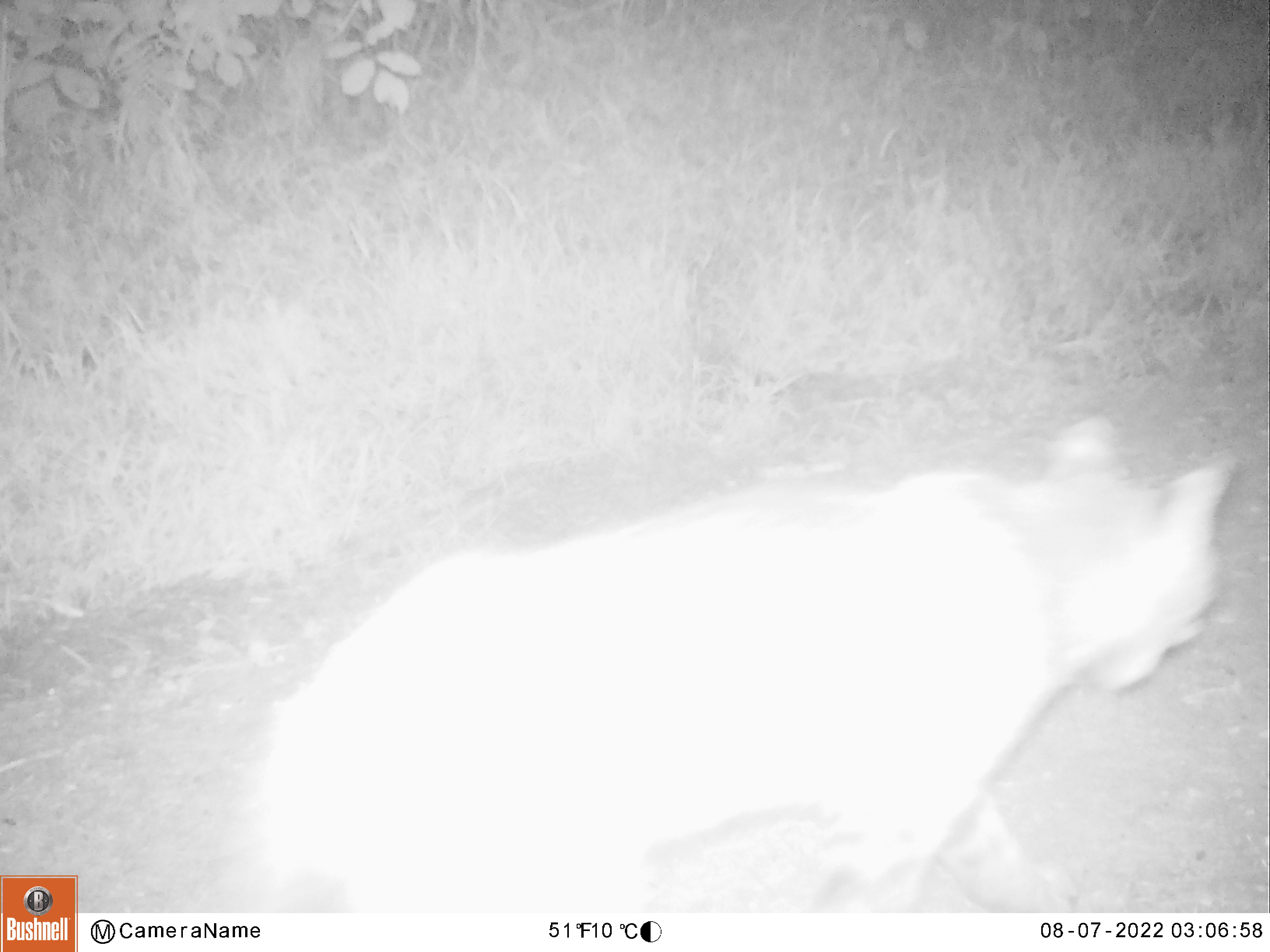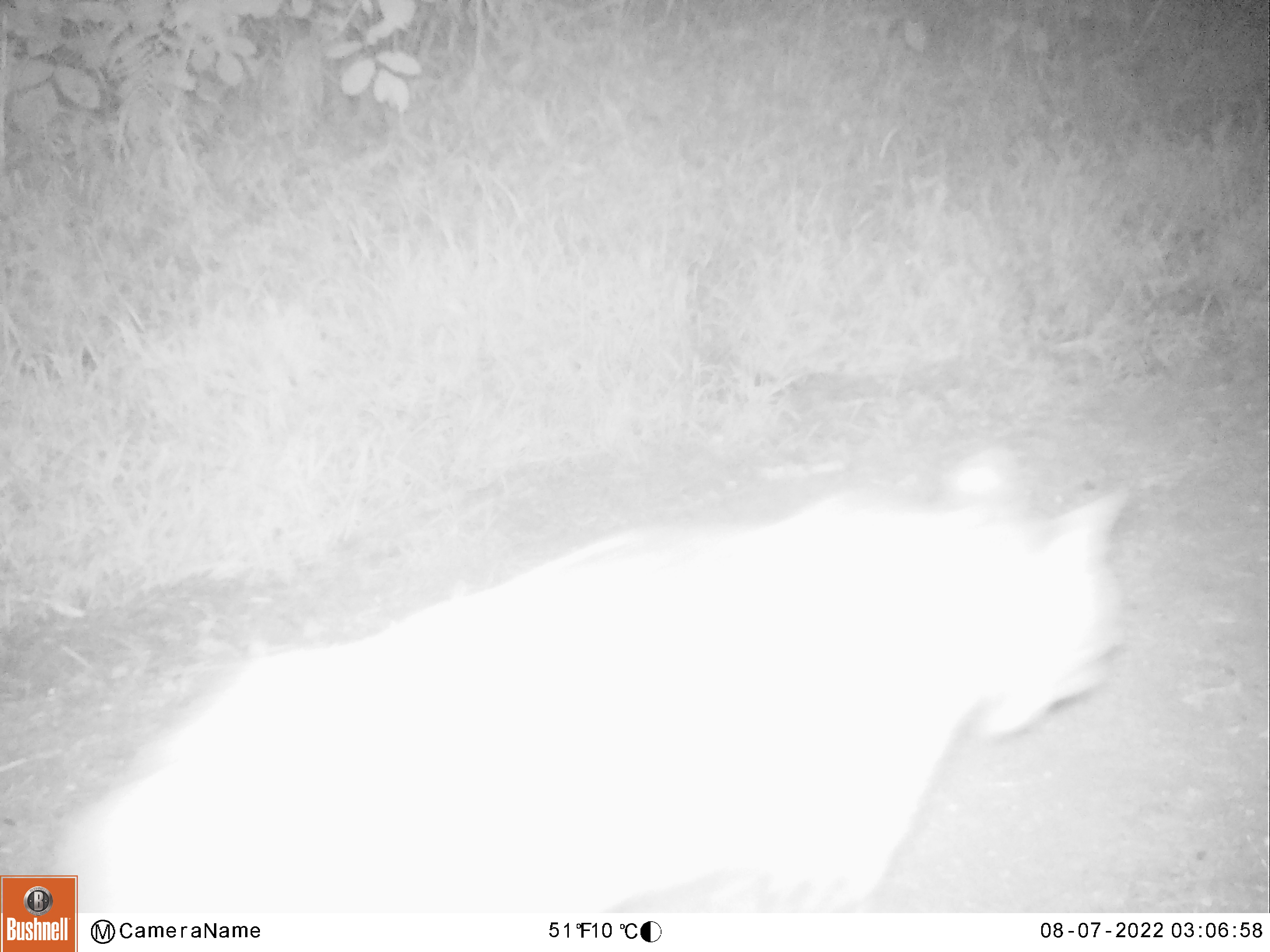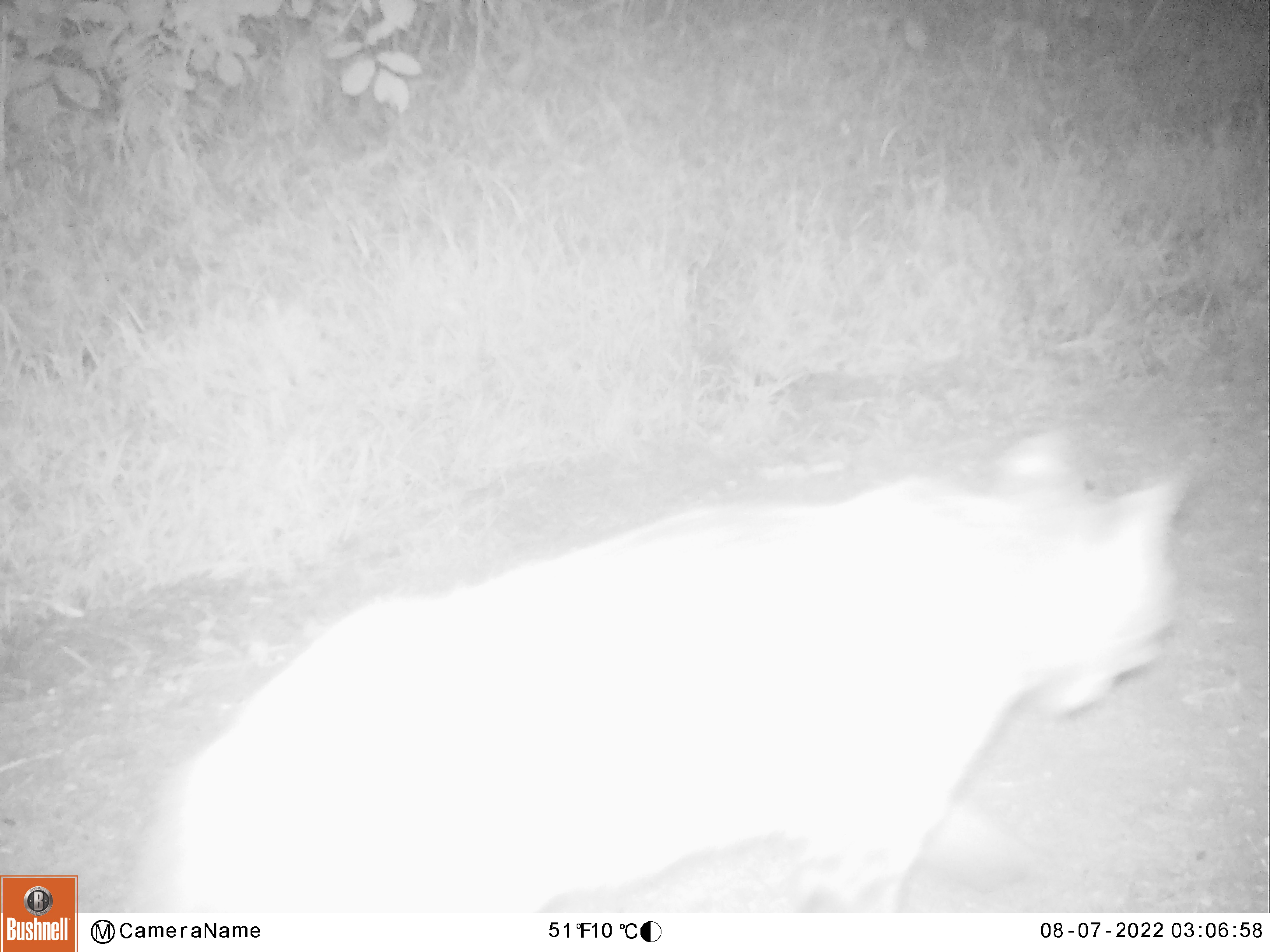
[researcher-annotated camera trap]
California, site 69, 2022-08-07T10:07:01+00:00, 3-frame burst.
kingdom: Animalia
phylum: Chordata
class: Mammalia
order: Carnivora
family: Felidae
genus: Lynx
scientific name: Lynx rufus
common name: bobcat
Bobcat (Lynx rufus).